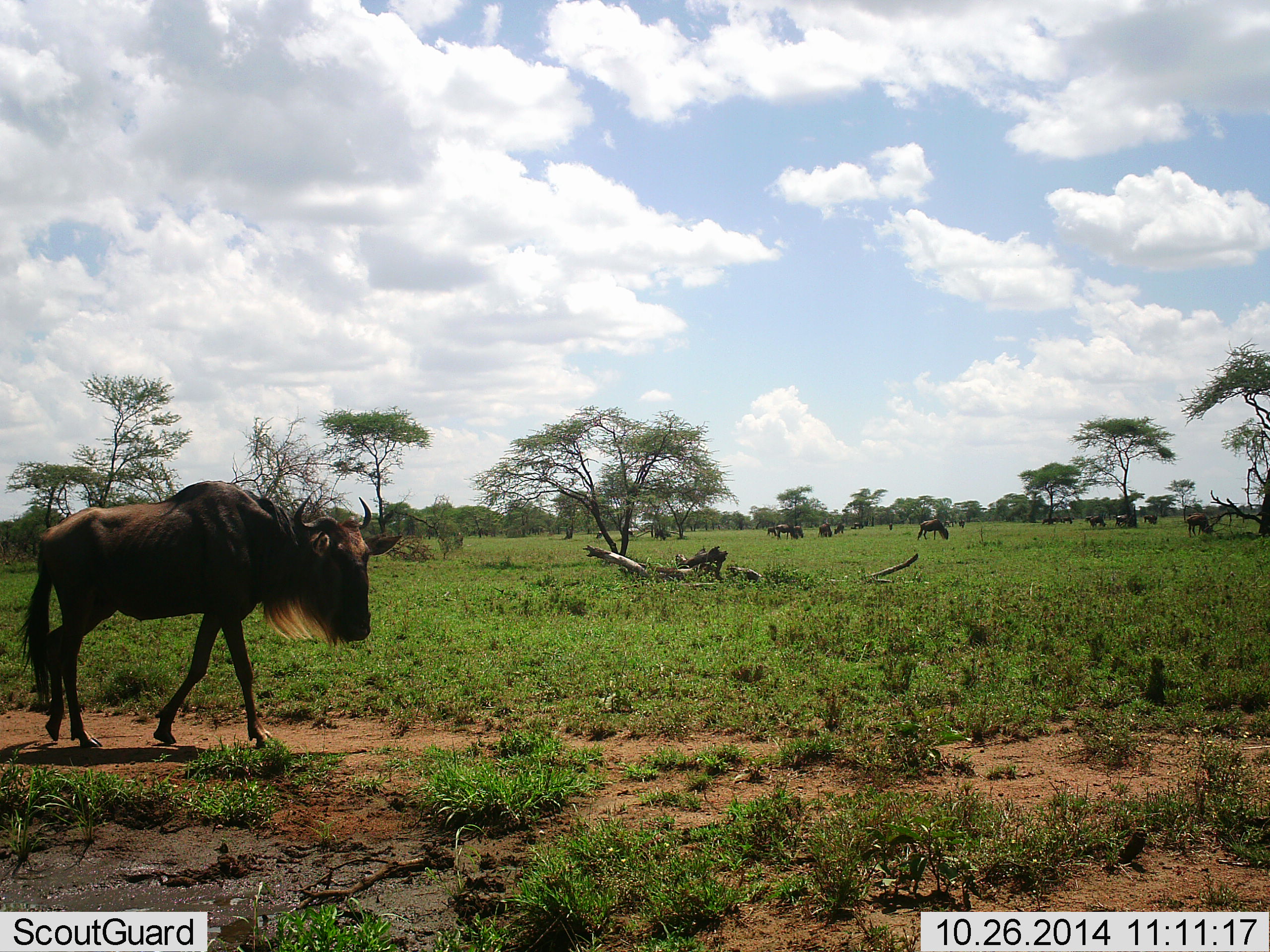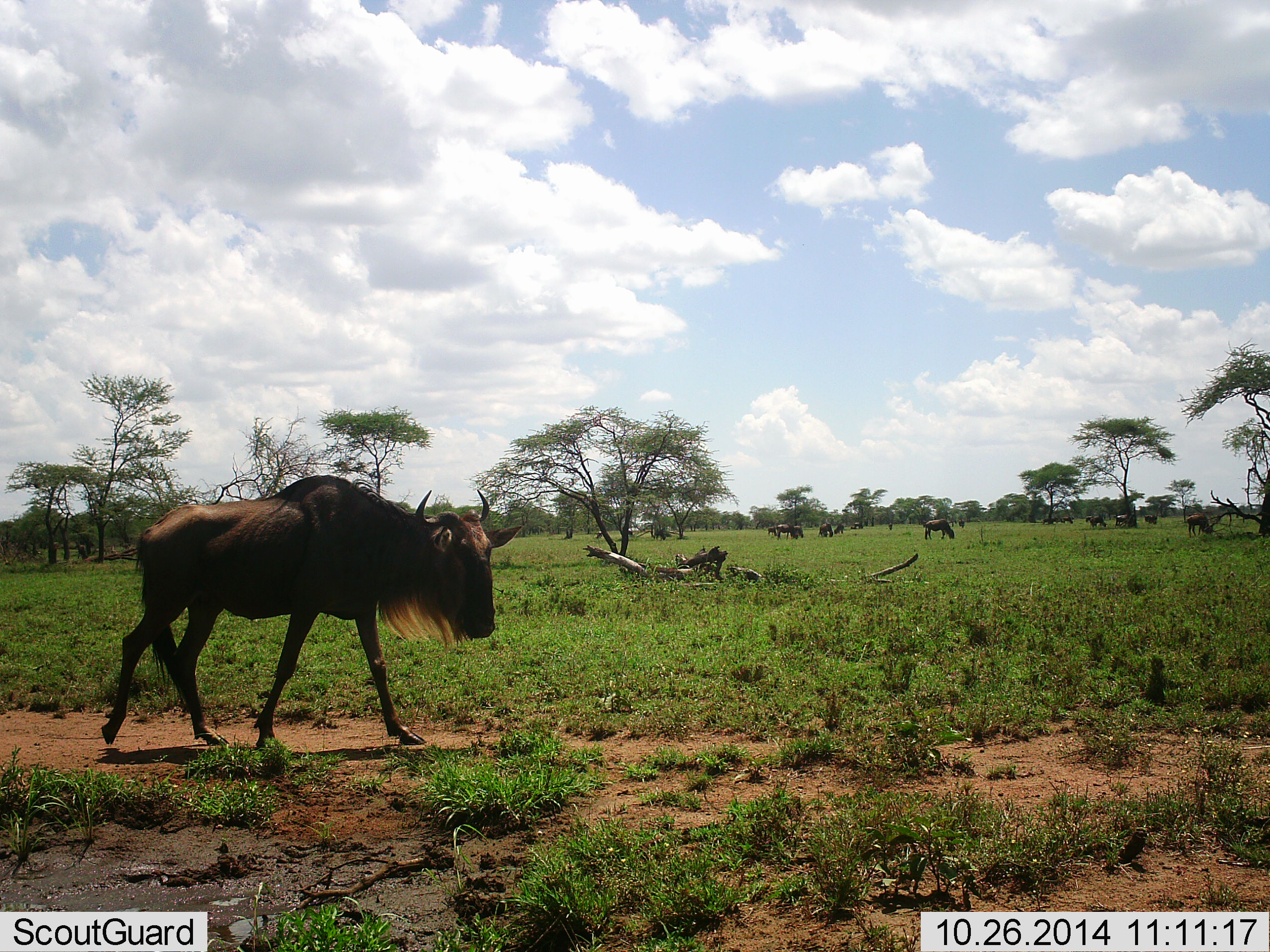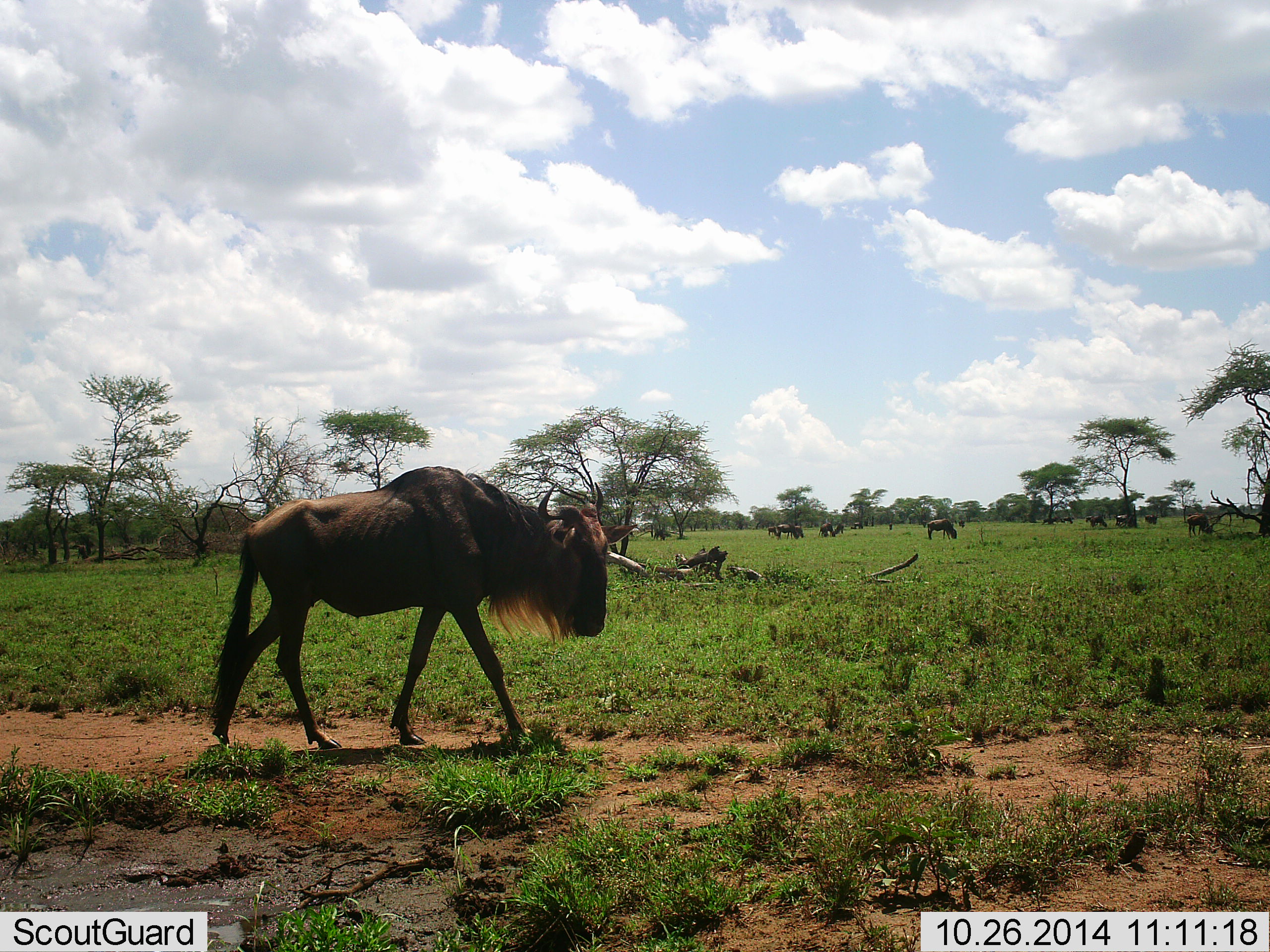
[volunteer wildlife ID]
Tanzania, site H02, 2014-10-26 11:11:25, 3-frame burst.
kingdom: Animalia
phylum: Chordata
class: Mammalia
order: Artiodactyla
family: Bovidae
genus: Connochaetes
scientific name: Connochaetes taurinus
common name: blue wildebeest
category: wildebeest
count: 11-50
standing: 50%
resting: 0%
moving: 80%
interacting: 0%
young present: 0%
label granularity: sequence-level